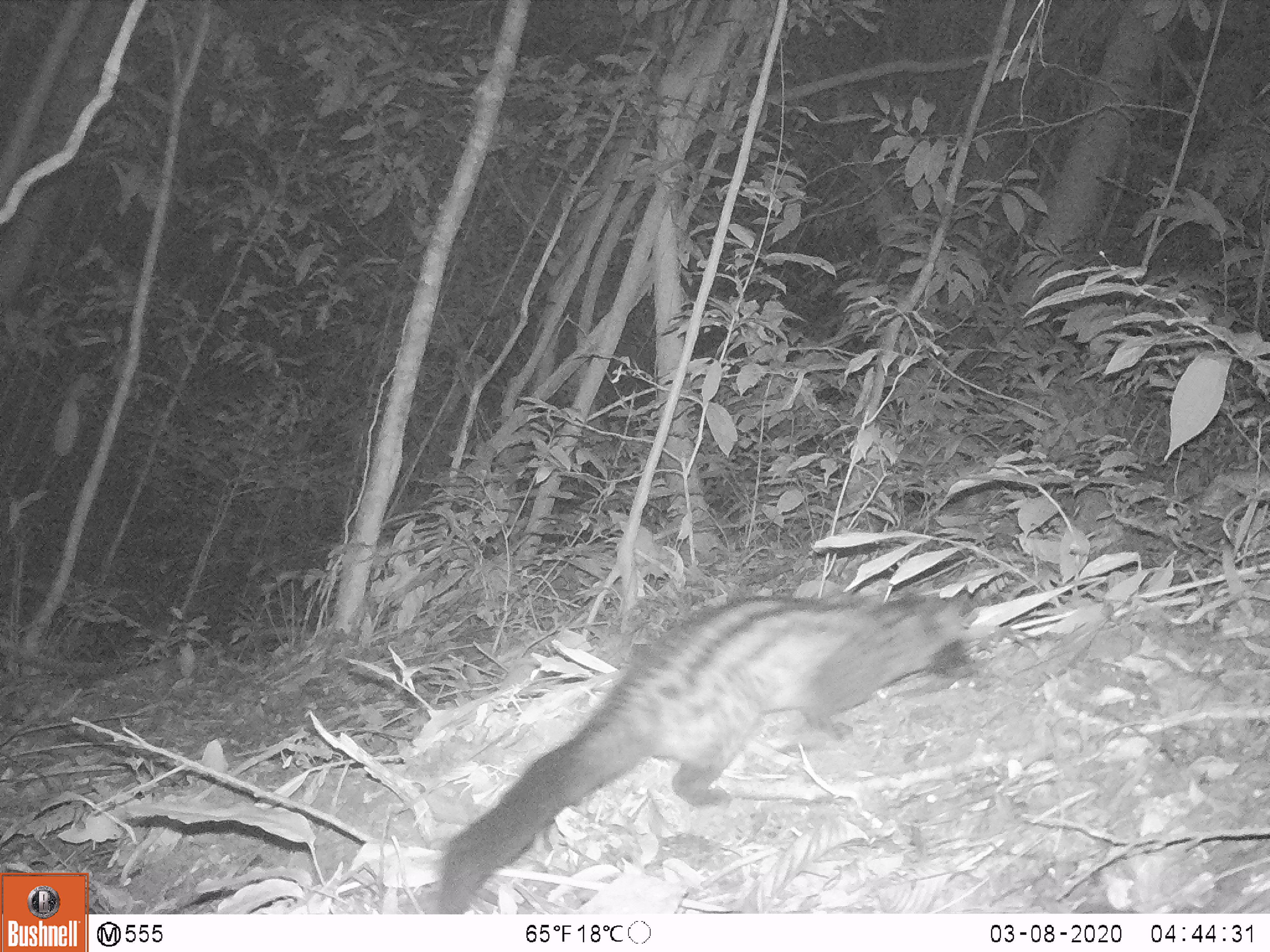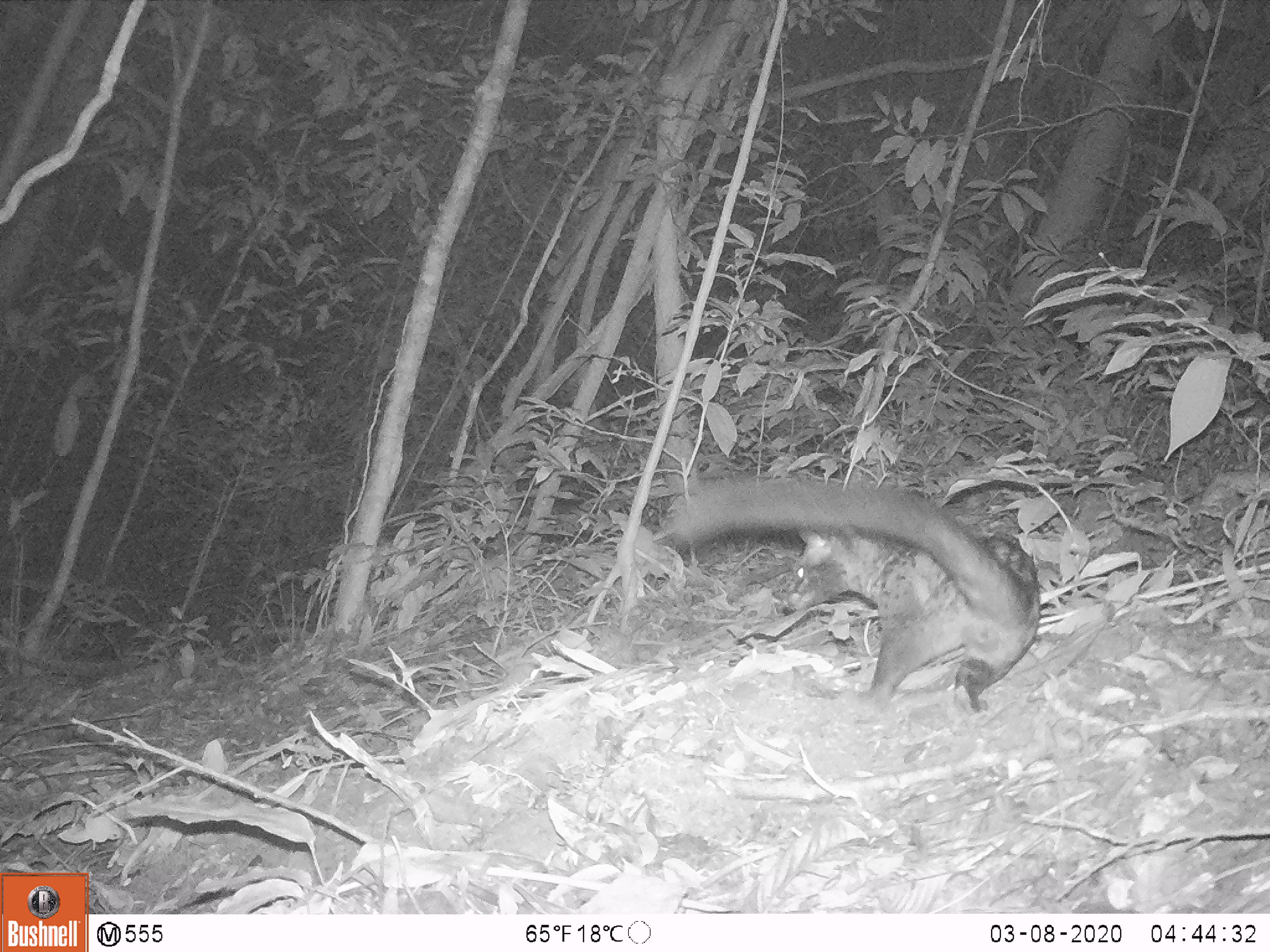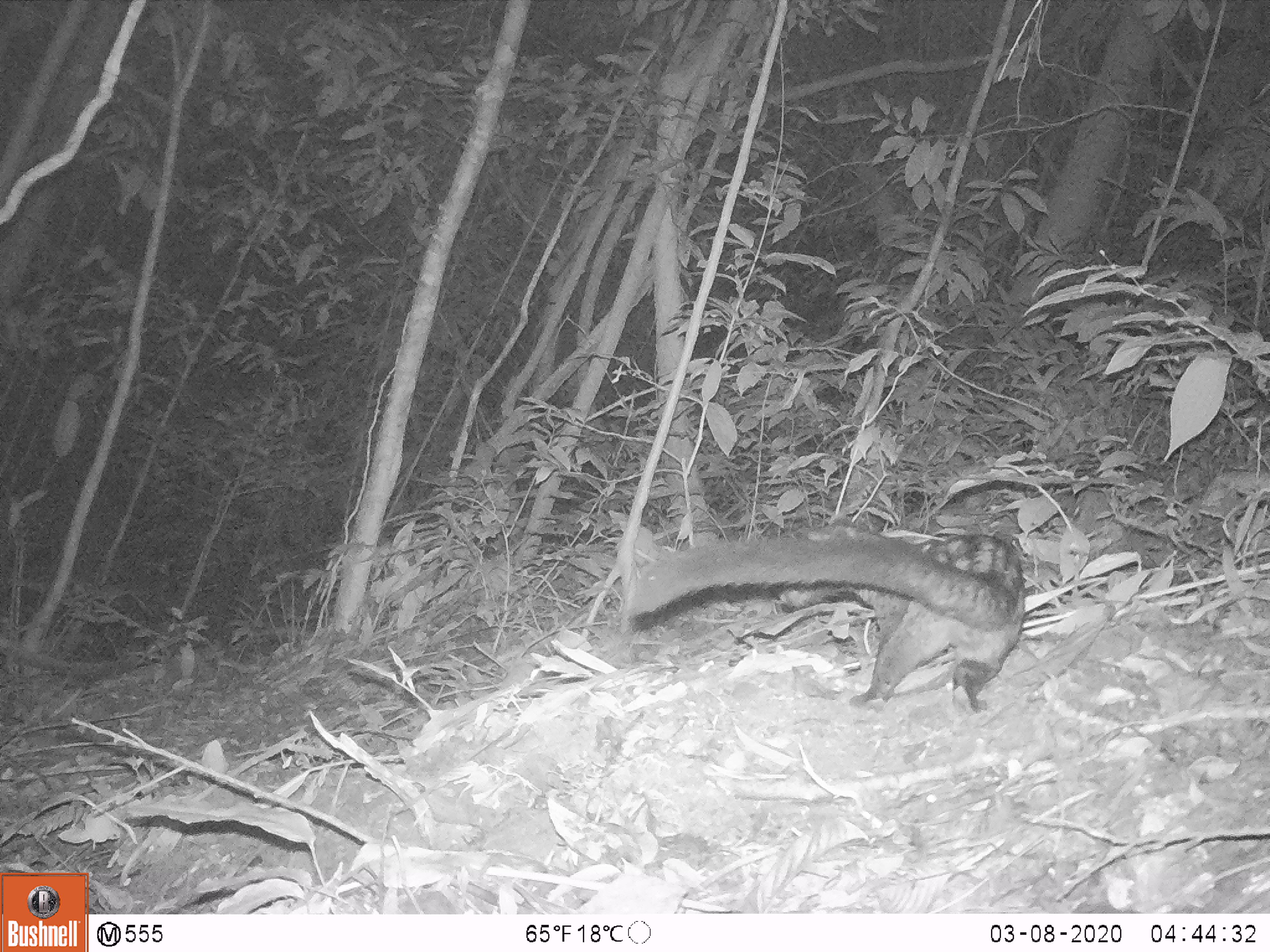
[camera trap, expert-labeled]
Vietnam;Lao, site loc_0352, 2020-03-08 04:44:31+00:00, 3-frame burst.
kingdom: Animalia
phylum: Chordata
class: Mammalia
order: Carnivora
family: Viverridae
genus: Paradoxurus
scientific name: Paradoxurus hermaphroditus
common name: common palm civet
Common palm civet (Paradoxurus hermaphroditus). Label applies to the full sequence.